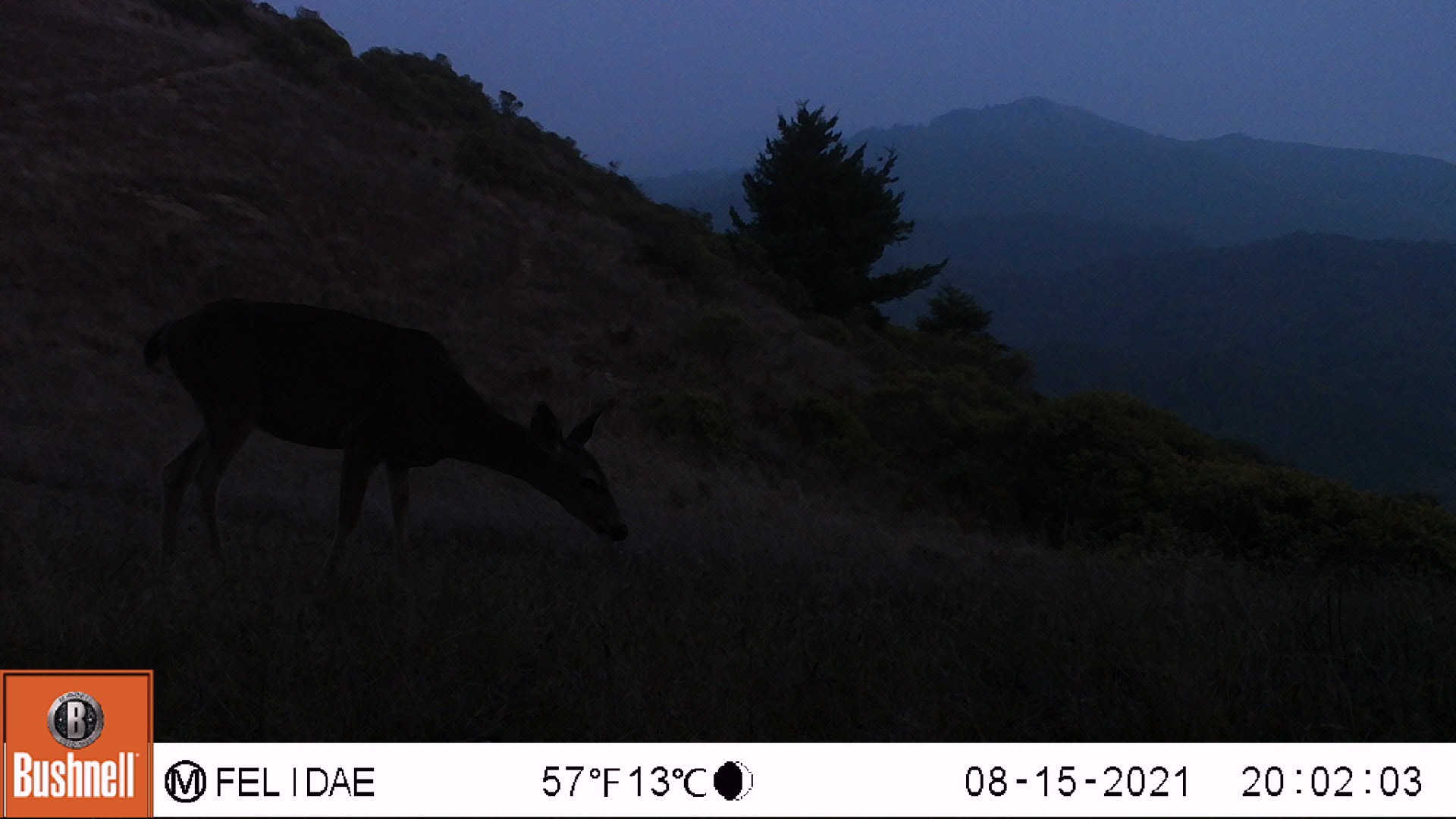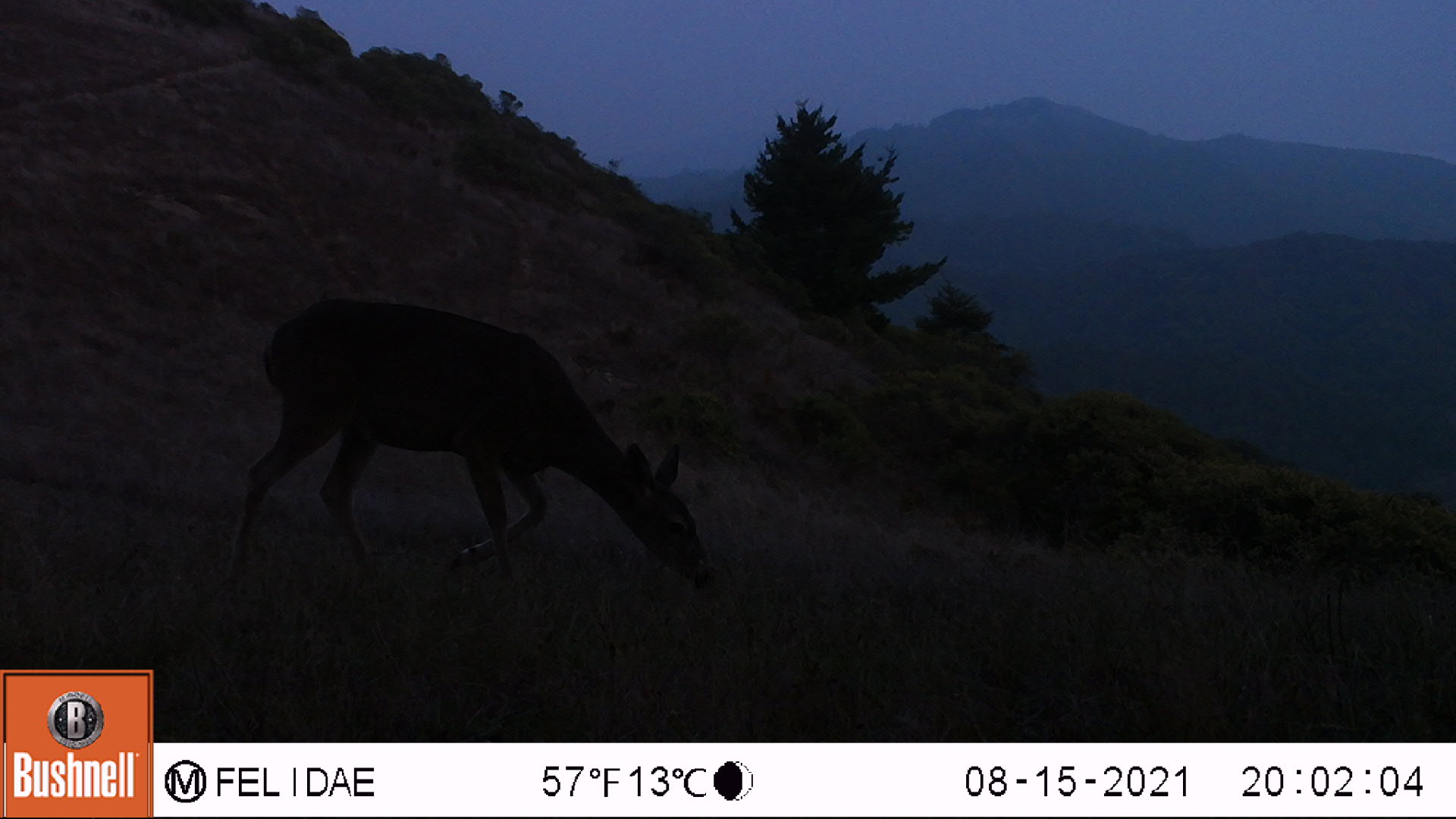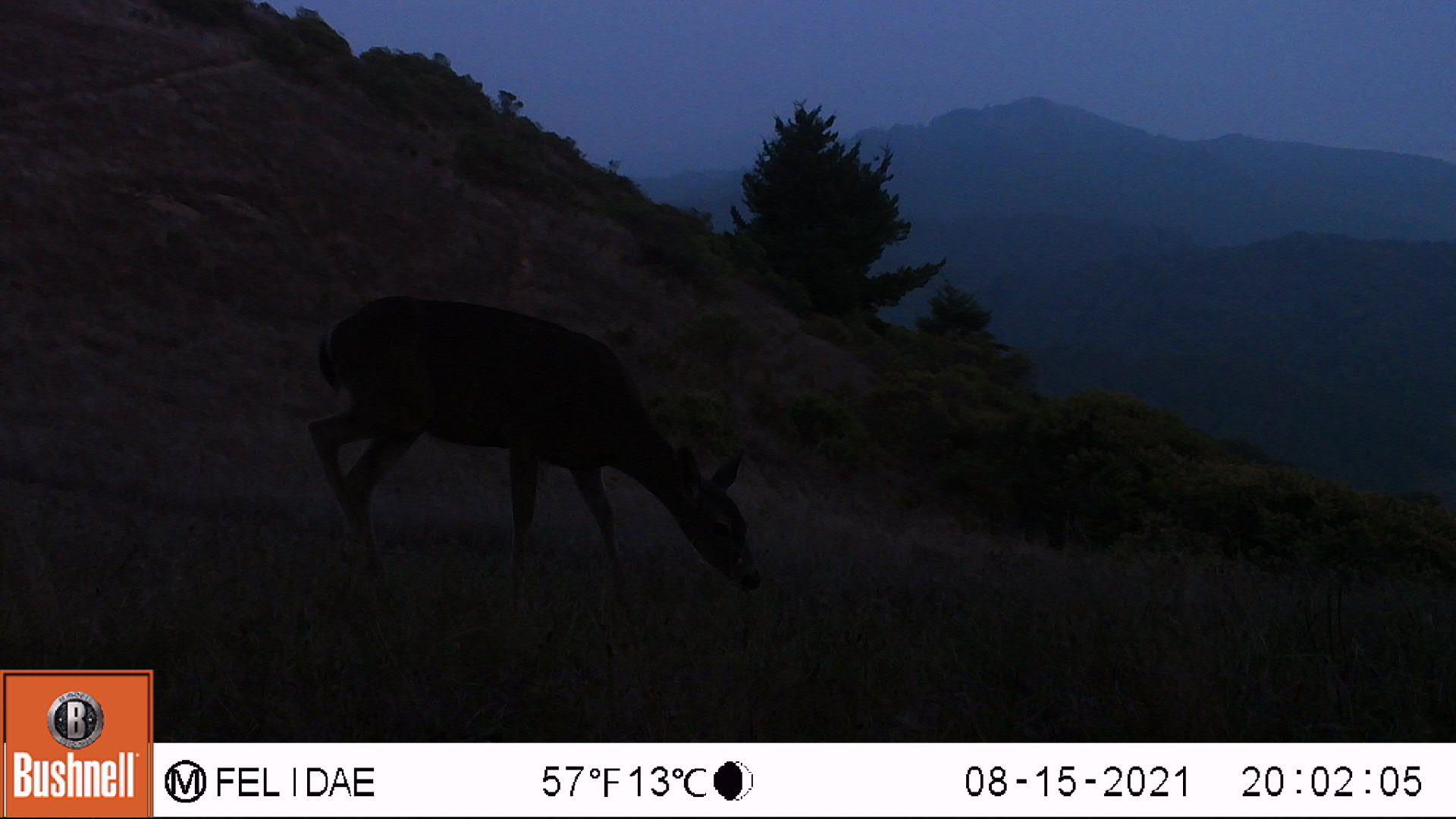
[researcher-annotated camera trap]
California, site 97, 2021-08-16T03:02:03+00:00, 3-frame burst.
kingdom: Animalia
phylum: Chordata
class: Mammalia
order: Artiodactyla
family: Cervidae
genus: Odocoileus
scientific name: Odocoileus hemionus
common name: mule deer